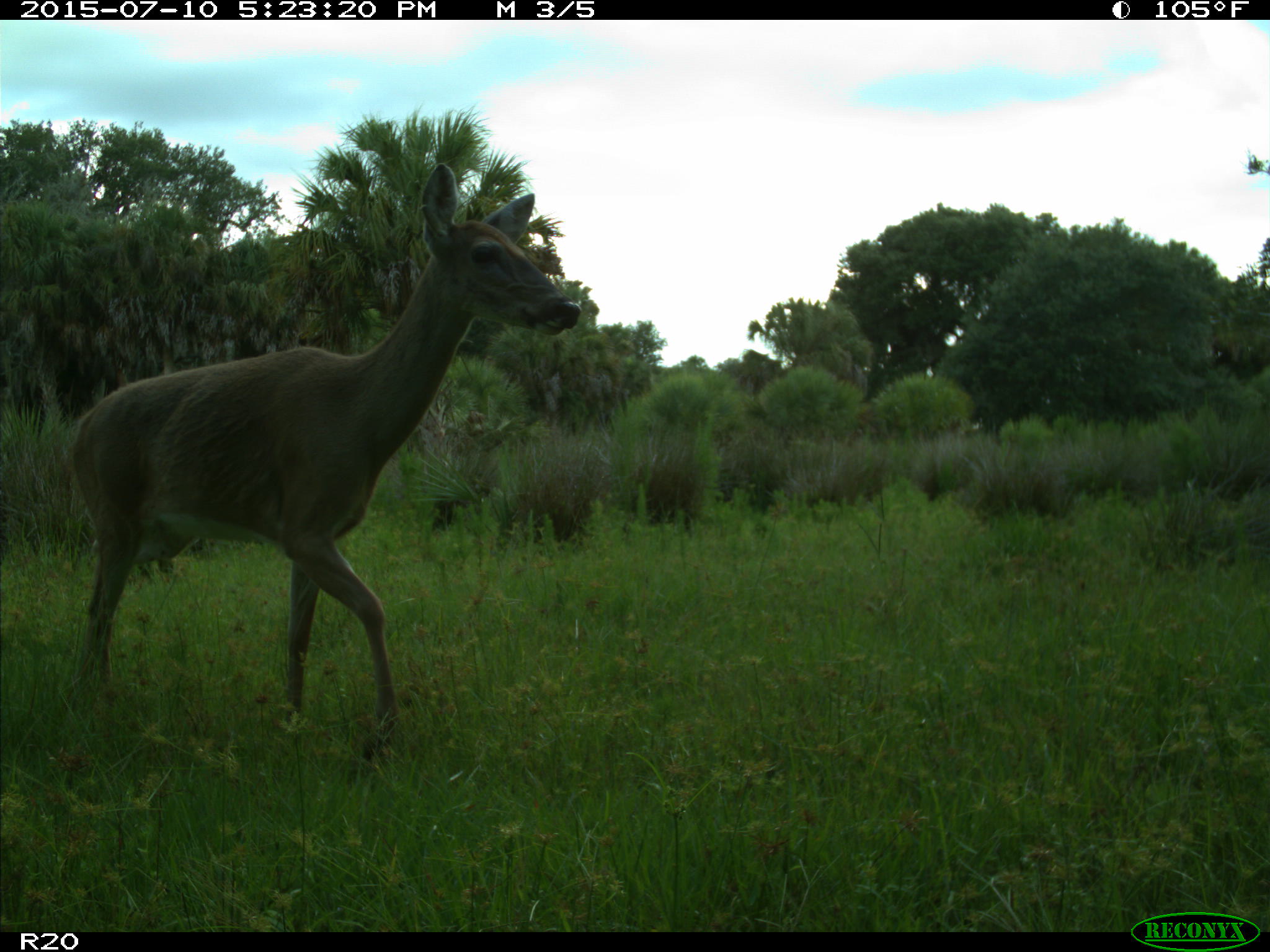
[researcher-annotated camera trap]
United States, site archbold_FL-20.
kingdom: Animalia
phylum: Chordata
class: Mammalia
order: Artiodactyla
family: Cervidae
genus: Odocoileus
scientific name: Odocoileus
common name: deer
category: unidentified deer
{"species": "unidentified deer (deer) (Odocoileus)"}